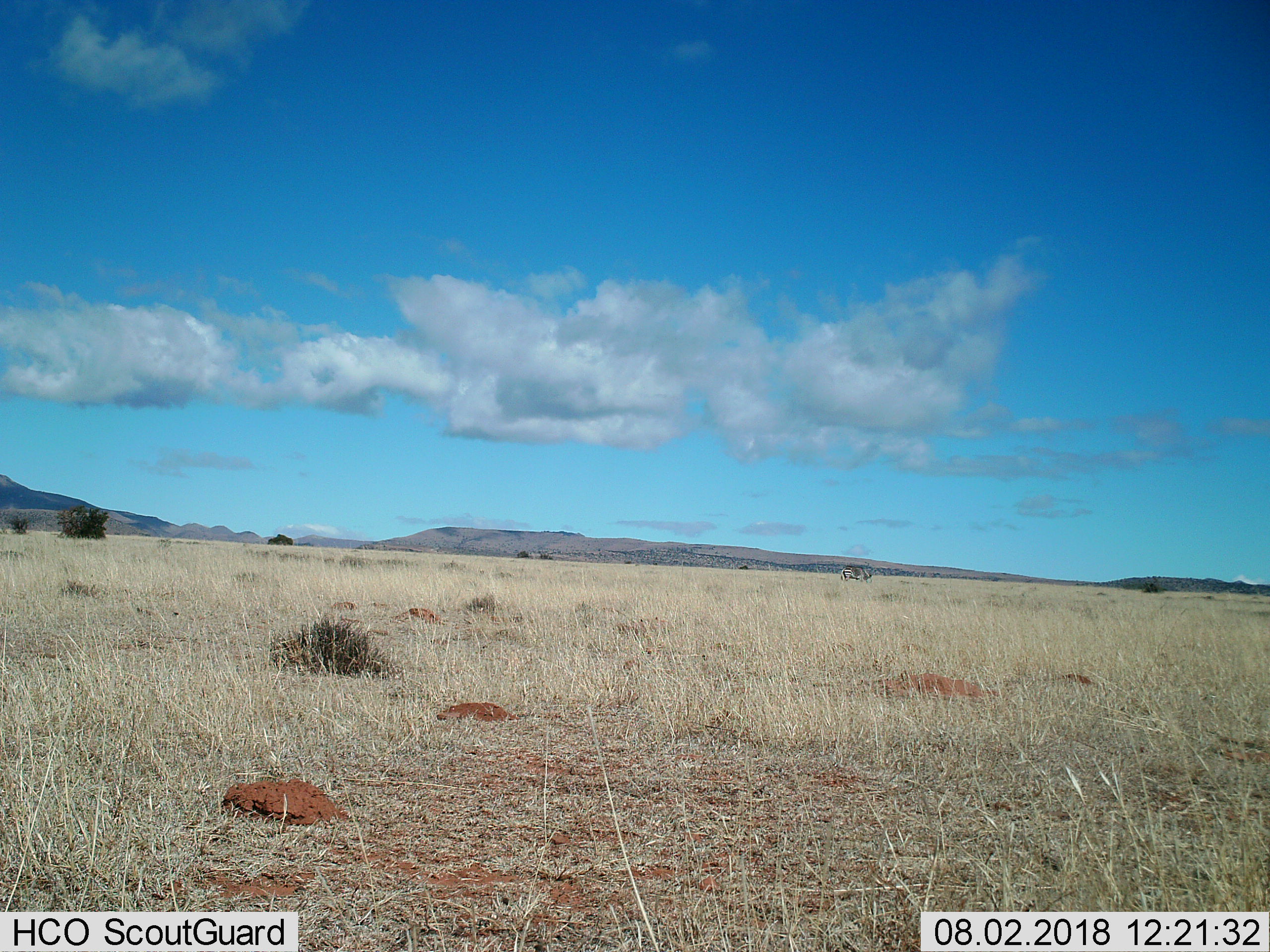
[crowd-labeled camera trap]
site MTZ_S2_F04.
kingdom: Animalia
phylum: Chordata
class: Mammalia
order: Perissodactyla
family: Equidae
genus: Equus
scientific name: Equus zebra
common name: mountain zebra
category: zebramountain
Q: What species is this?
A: Zebramountain (mountain zebra) (Equus zebra).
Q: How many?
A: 1.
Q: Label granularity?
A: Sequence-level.